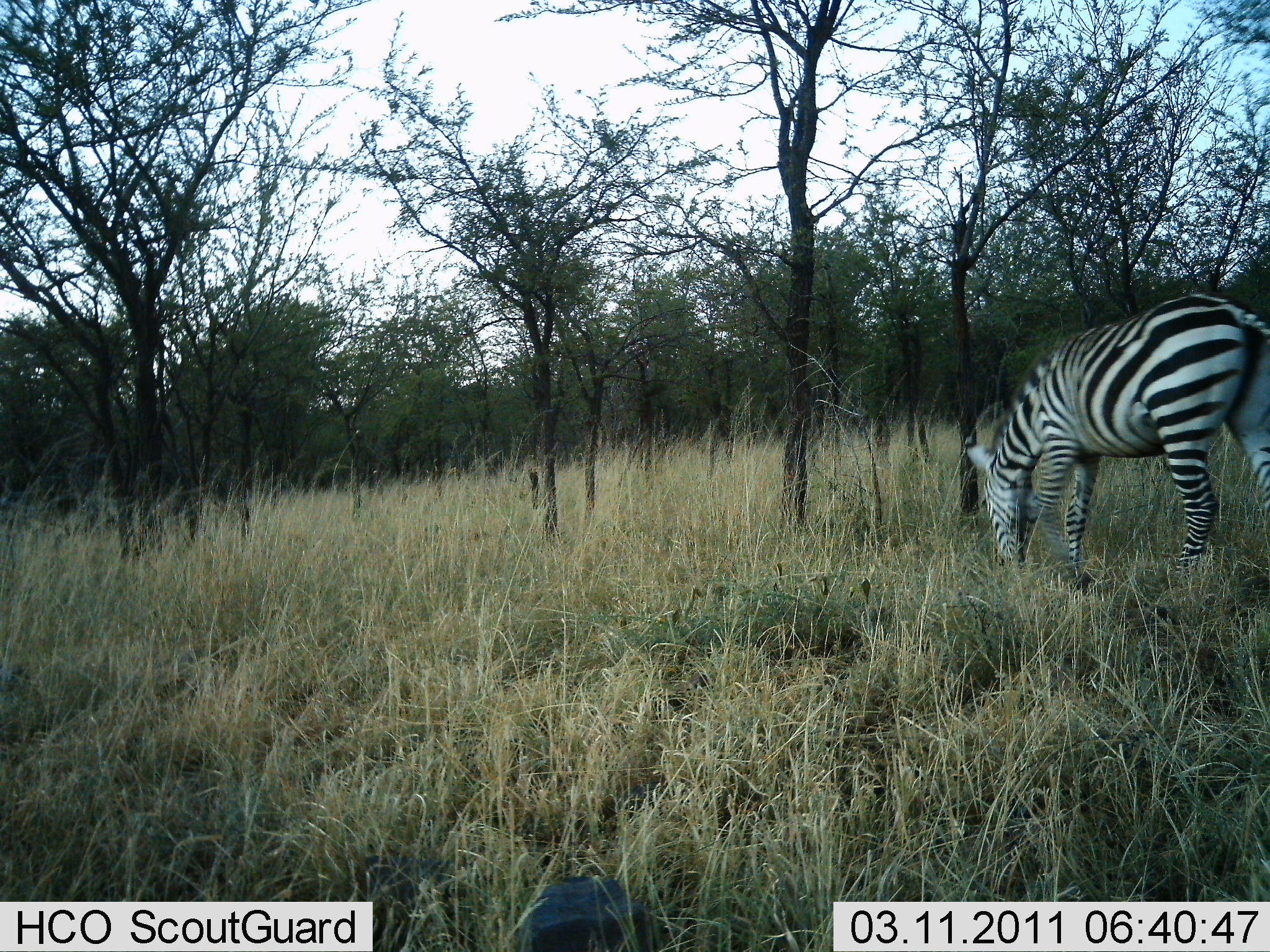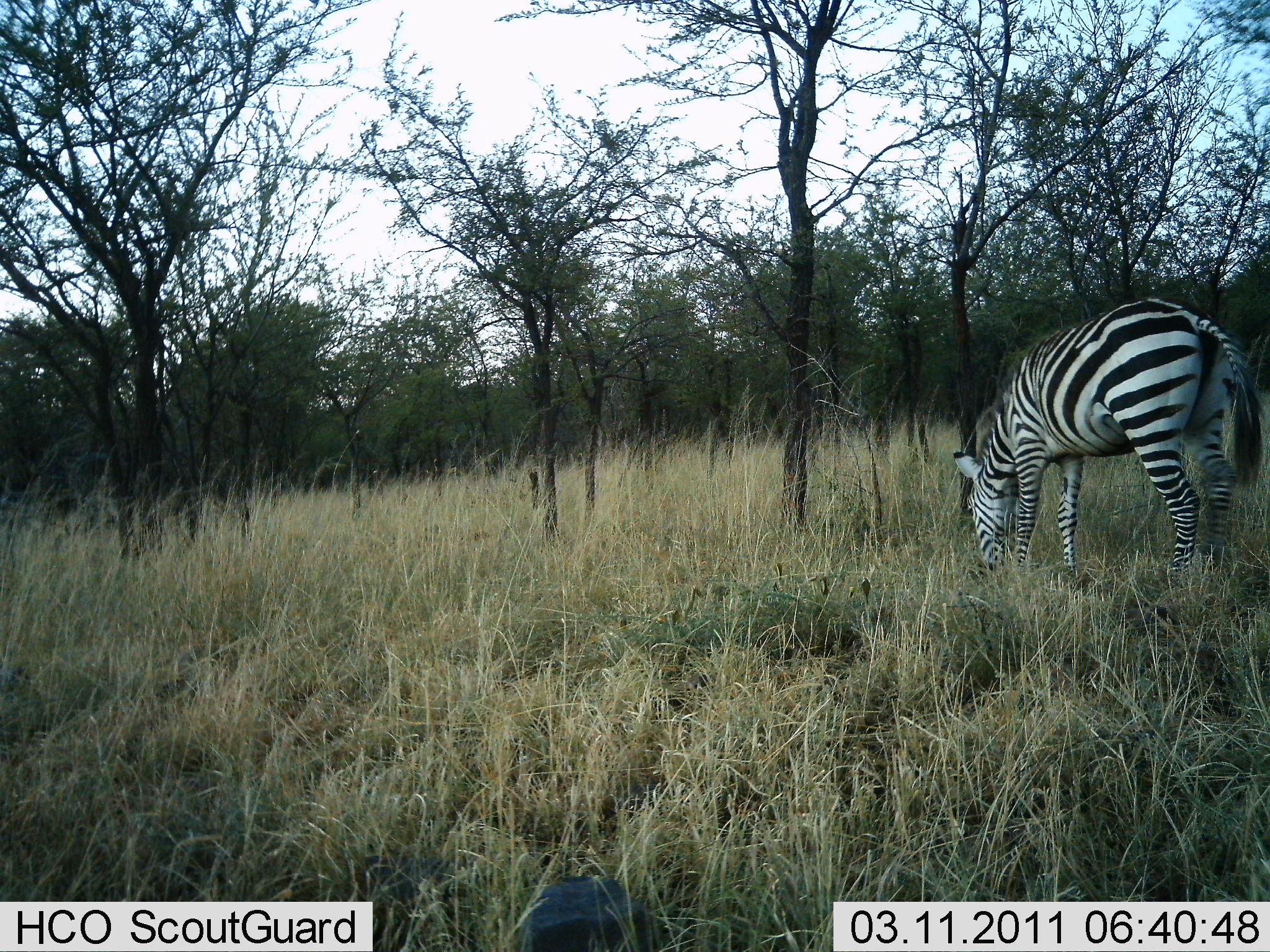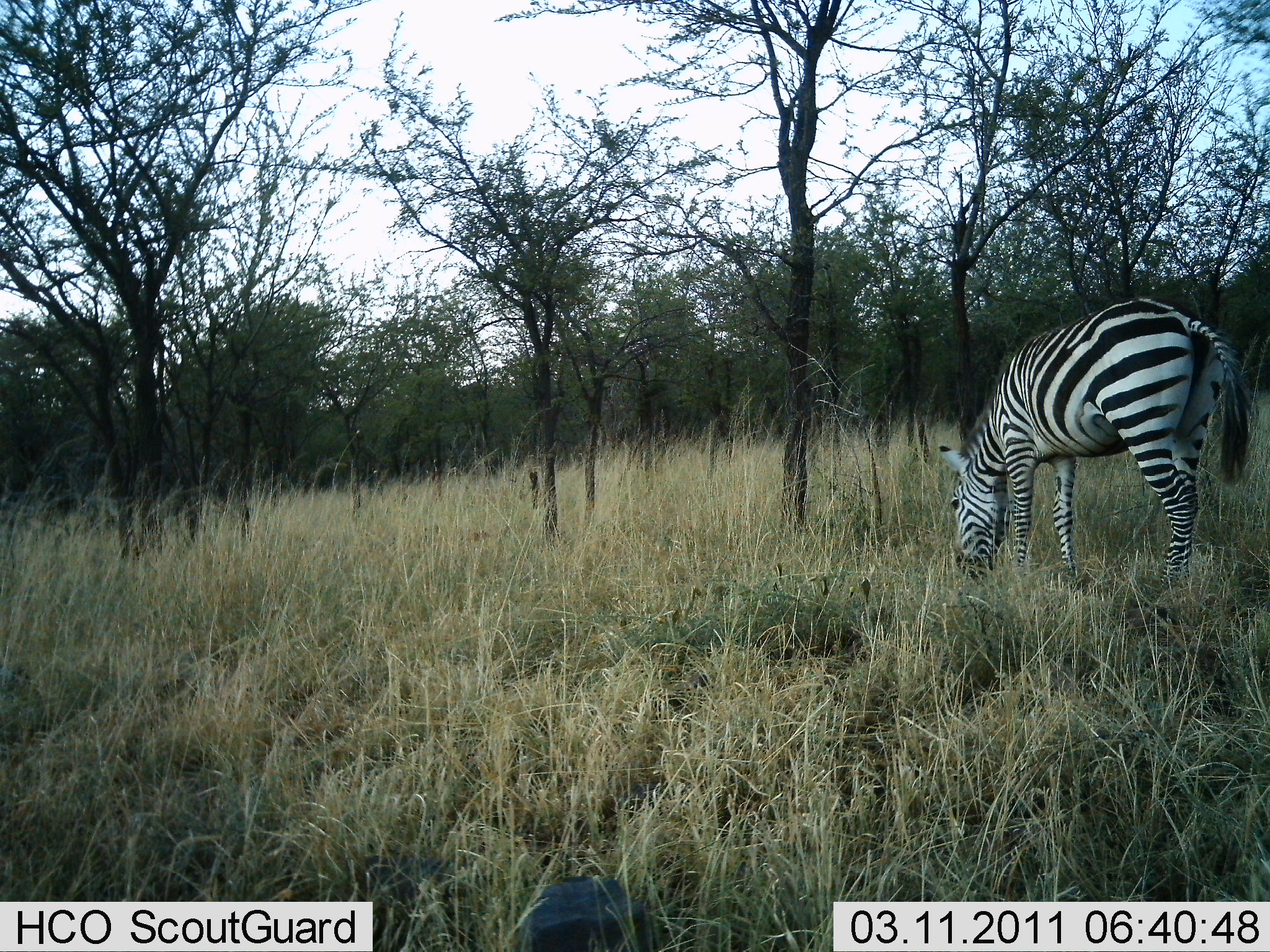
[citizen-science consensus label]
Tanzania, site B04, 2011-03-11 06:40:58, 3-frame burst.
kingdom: Animalia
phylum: Chordata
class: Mammalia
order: Perissodactyla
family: Equidae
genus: Equus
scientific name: Equus quagga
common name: plains zebra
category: zebra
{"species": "zebra (plains zebra) (Equus quagga)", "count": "1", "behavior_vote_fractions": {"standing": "33%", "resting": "0%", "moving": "0%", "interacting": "0%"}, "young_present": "0%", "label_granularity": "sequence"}